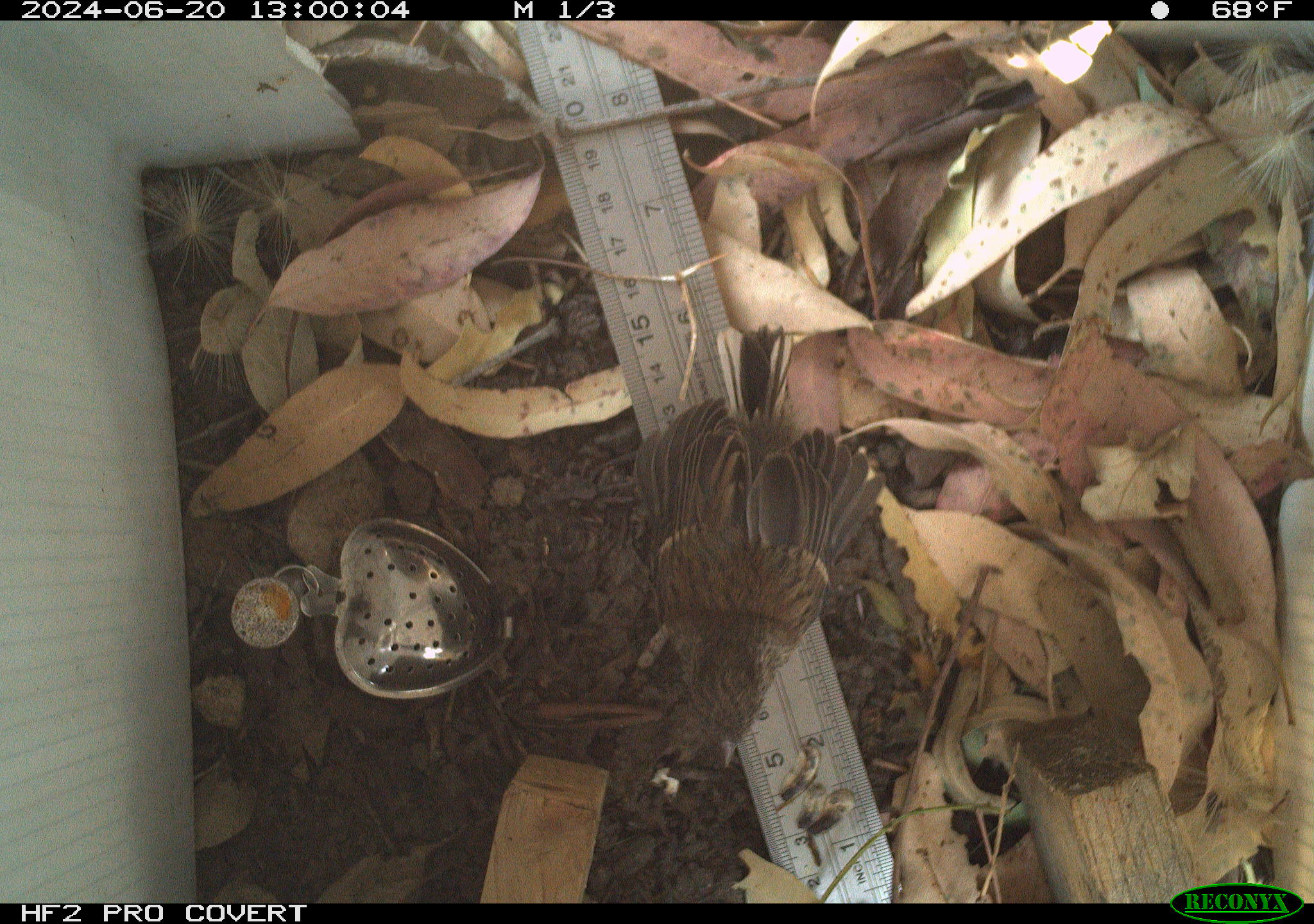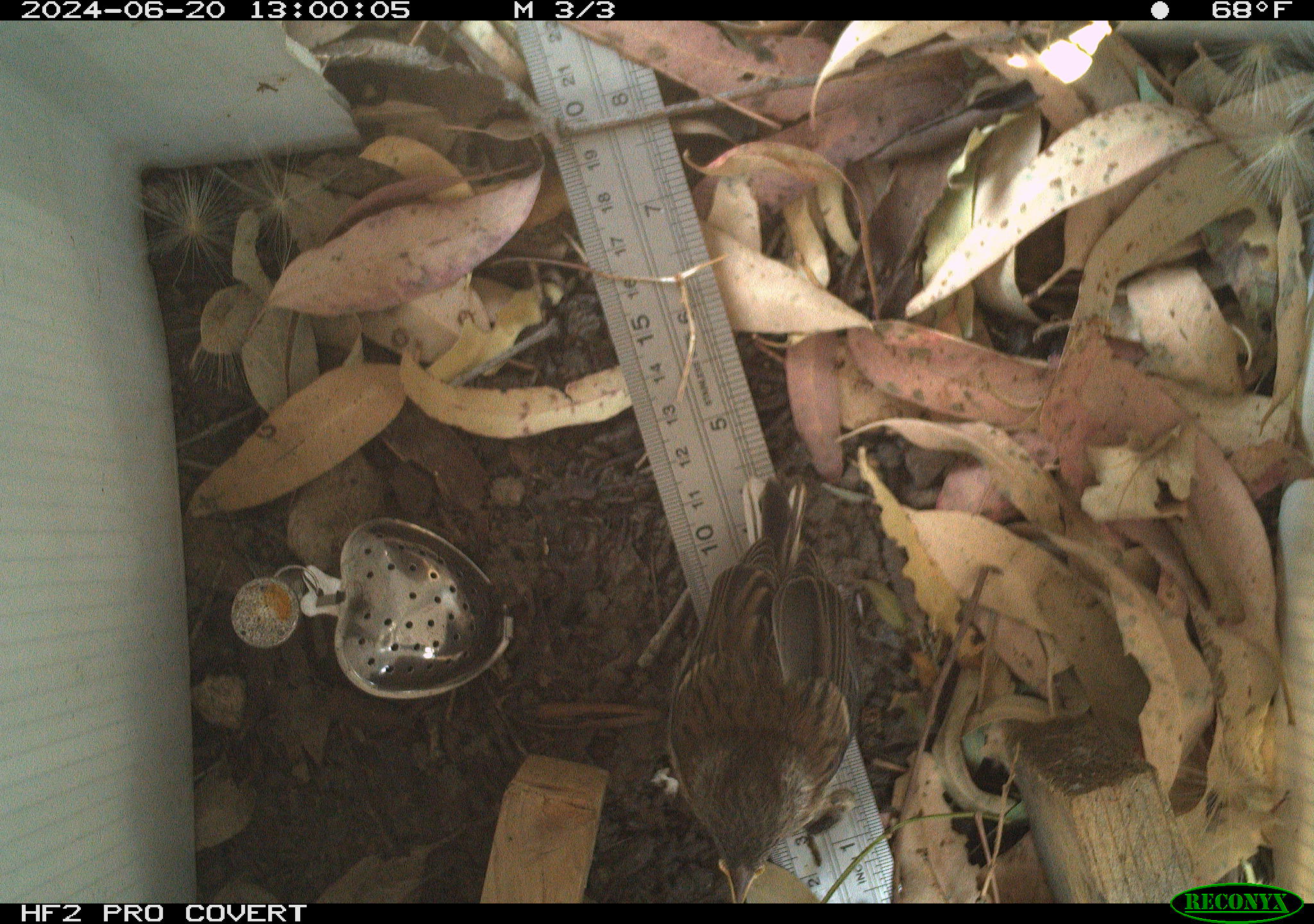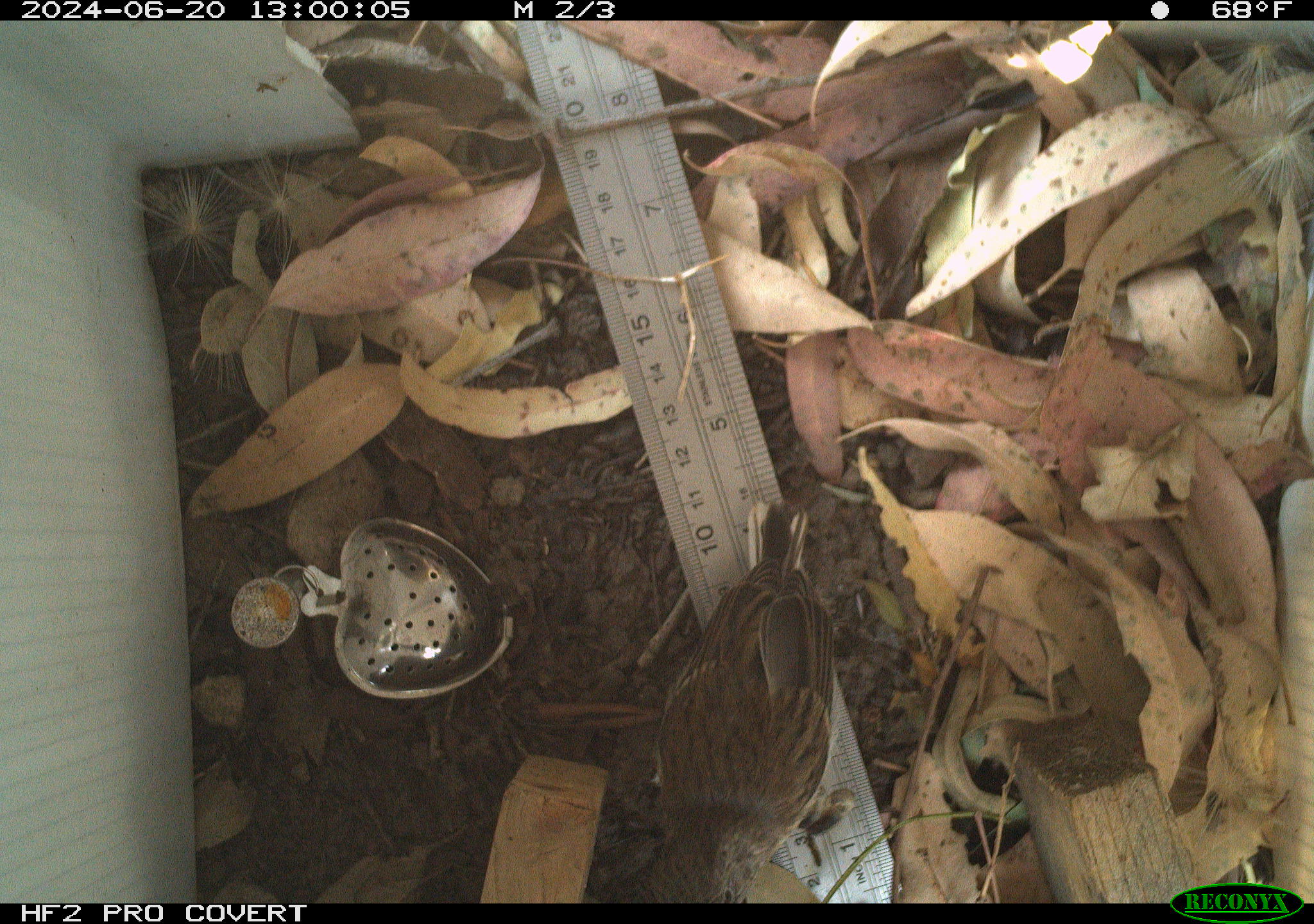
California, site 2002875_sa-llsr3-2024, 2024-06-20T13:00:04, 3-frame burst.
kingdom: Animalia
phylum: Chordata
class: Aves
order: Passeriformes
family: Passerellidae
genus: Junco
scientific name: Junco hyemalis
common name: dark-eyed junco